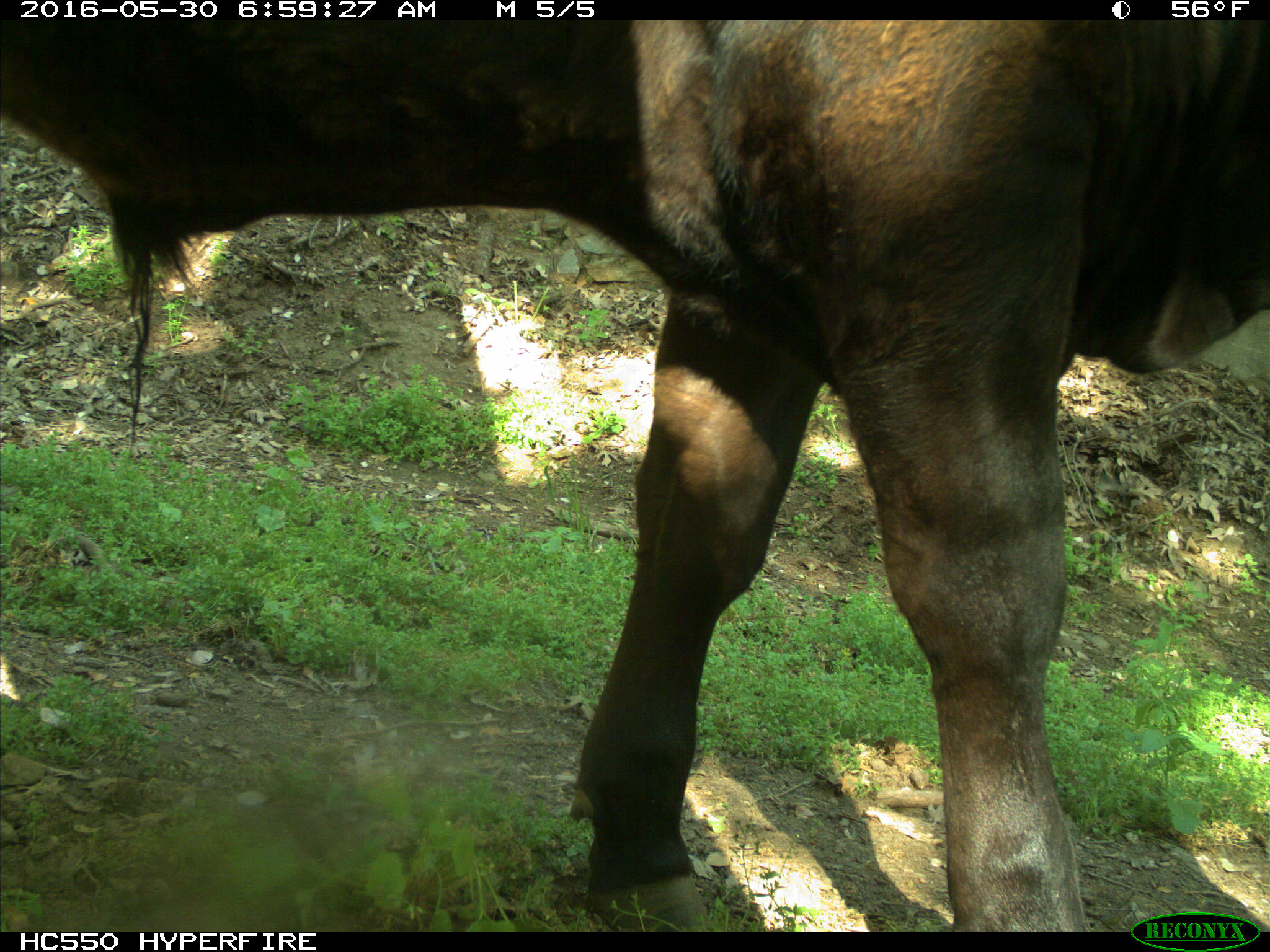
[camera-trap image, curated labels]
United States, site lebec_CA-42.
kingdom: Animalia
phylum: Chordata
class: Mammalia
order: Artiodactyla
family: Bovidae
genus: Bos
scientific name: Bos taurus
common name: domestic cow